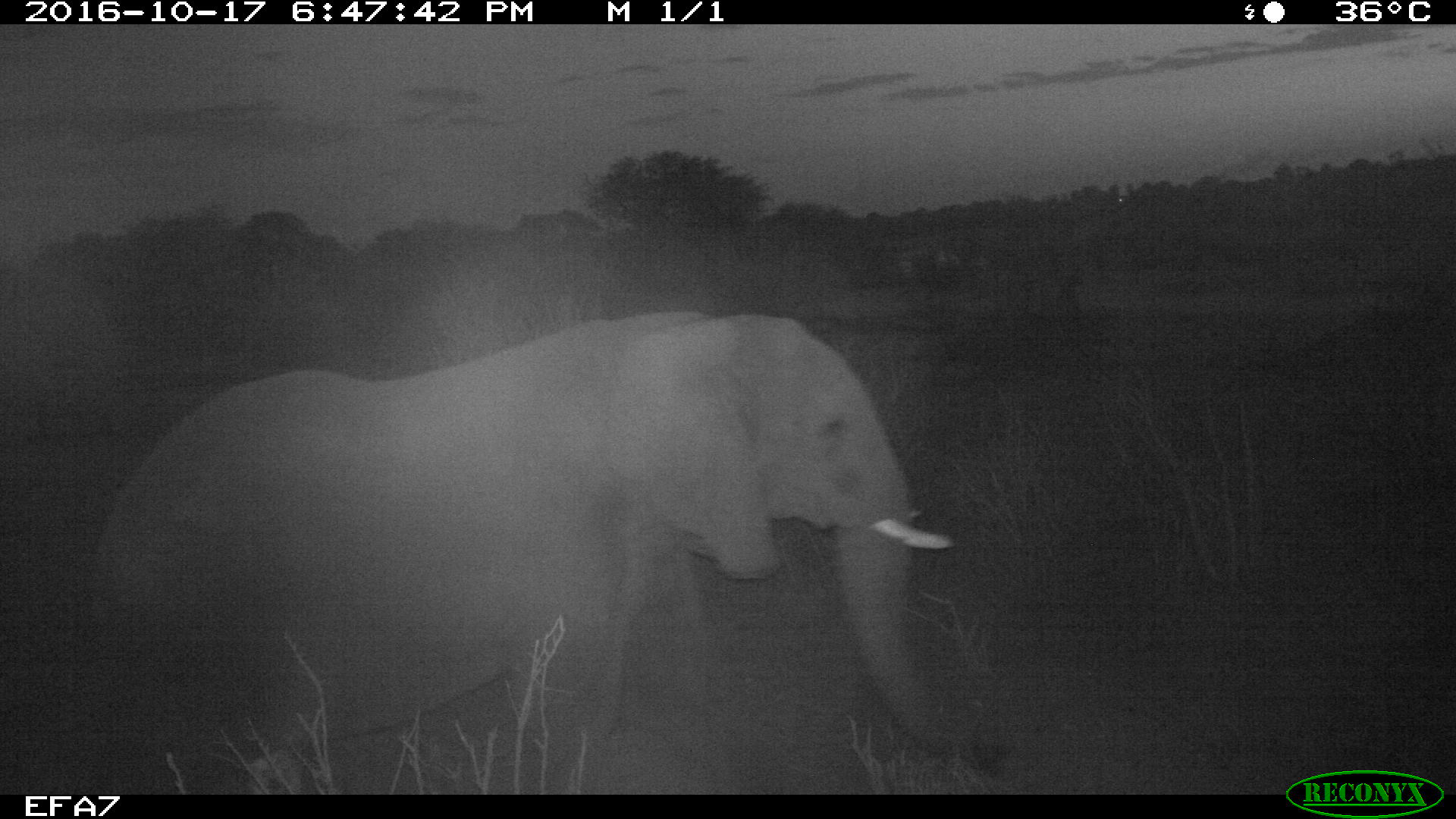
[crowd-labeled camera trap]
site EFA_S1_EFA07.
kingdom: Animalia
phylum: Chordata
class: Mammalia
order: Proboscidea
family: Elephantidae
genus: Loxodonta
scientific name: Loxodonta africana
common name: african bush elephant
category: elephant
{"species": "elephant (african bush elephant) (Loxodonta africana)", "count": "1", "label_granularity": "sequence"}